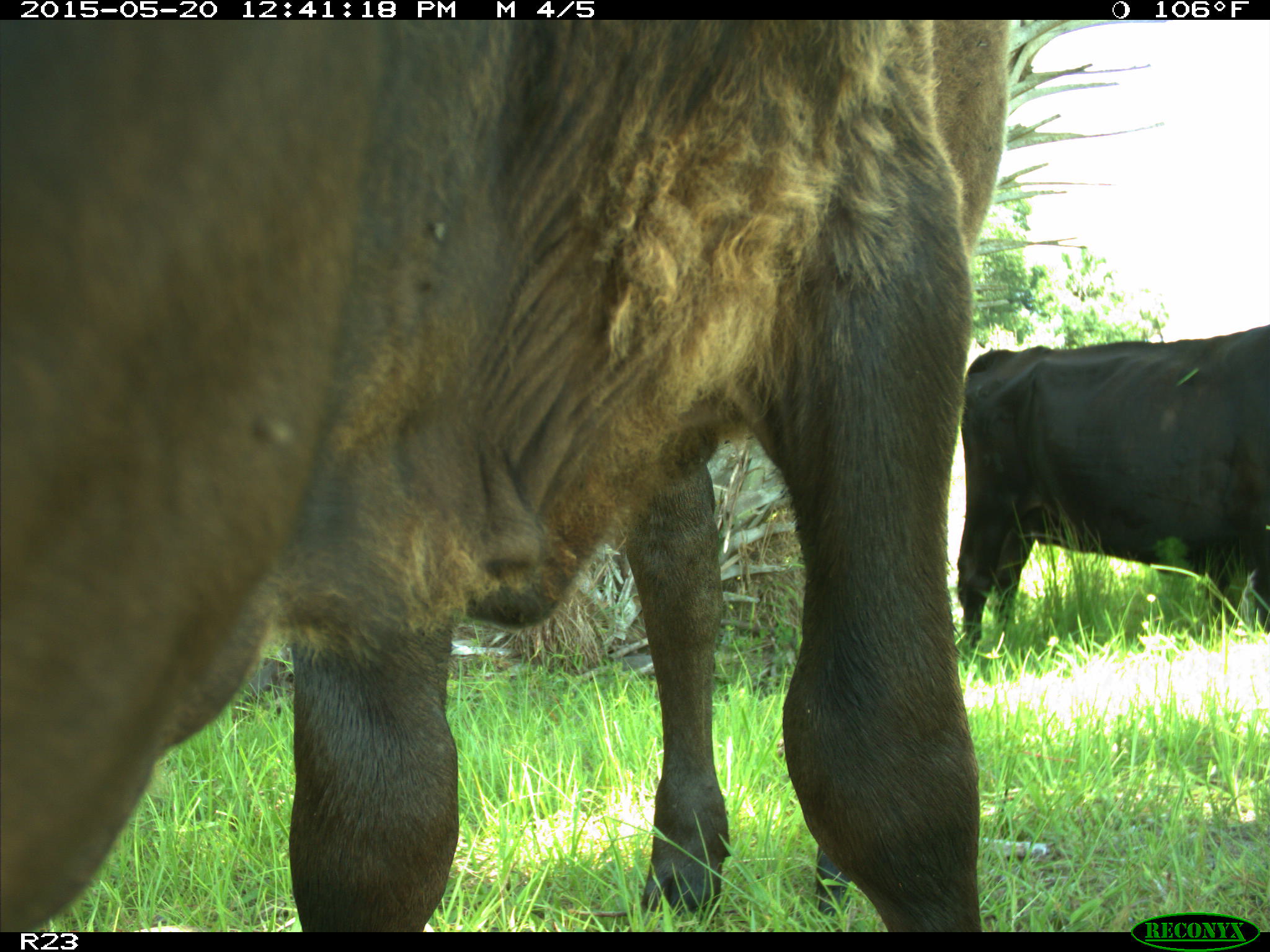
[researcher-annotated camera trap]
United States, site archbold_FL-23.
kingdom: Animalia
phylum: Chordata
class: Mammalia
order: Artiodactyla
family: Bovidae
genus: Bos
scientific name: Bos taurus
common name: domestic cow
Bos taurus (domestic cow).